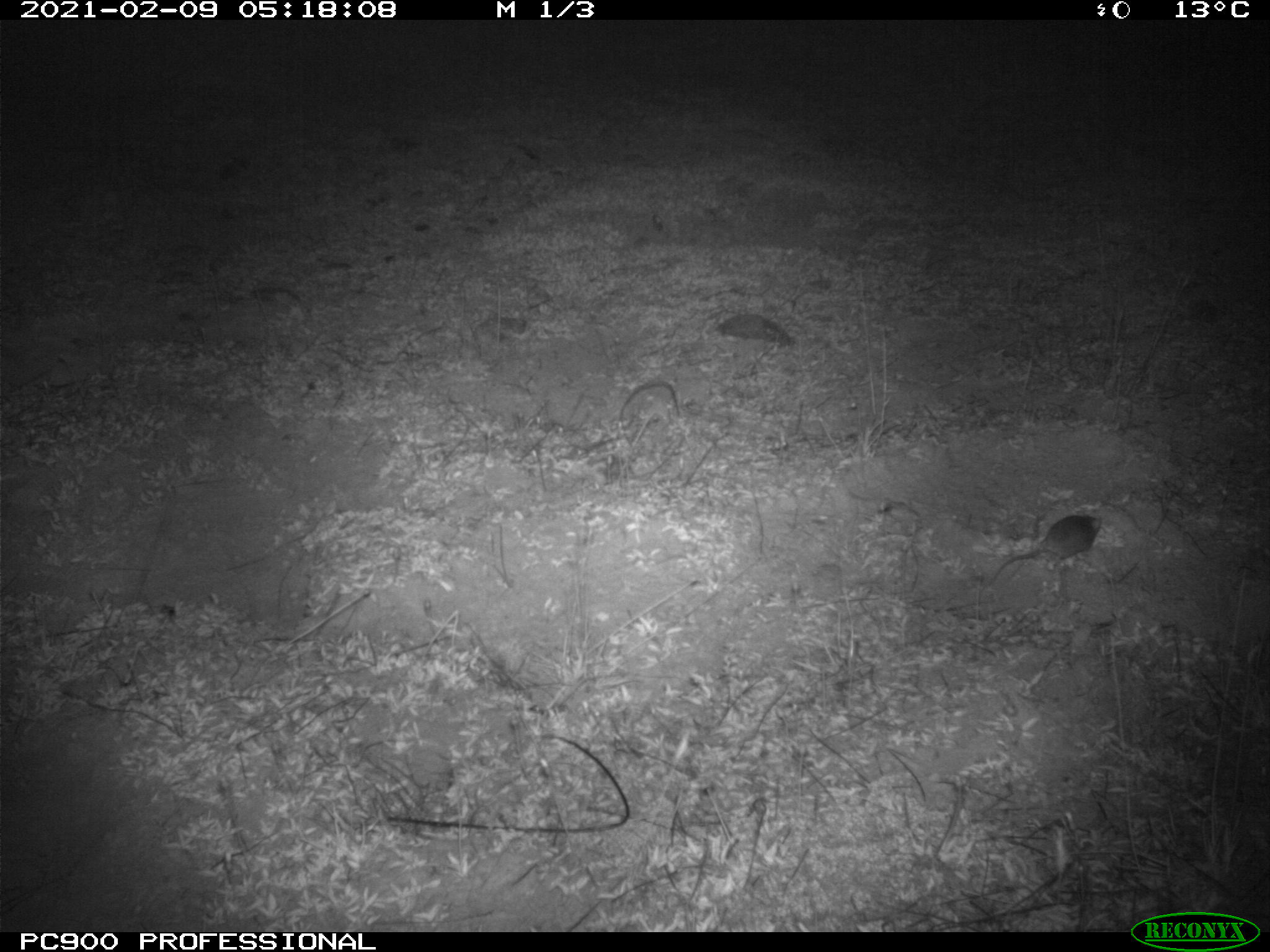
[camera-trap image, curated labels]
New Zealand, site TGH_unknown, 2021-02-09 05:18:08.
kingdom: Animalia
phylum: Chordata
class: Mammalia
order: Rodentia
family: Muridae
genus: Mus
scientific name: Mus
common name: mouse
Mouse (Mus).